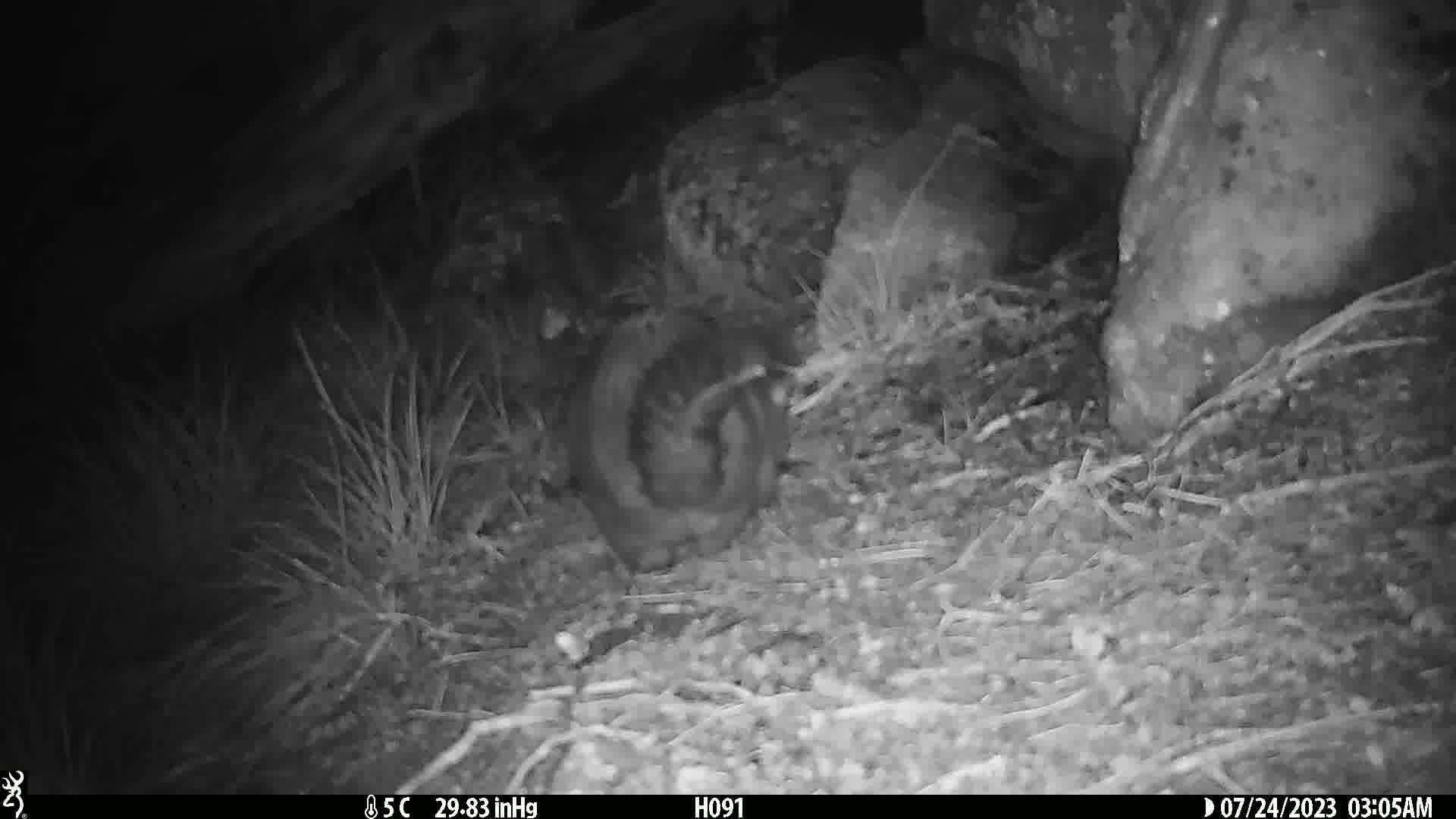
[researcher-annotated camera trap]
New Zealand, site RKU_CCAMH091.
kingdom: Animalia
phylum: Chordata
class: Mammalia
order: Diprotodontia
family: Phalangeridae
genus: Trichosurus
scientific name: Trichosurus vulpecula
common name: common brushtail possum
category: possum